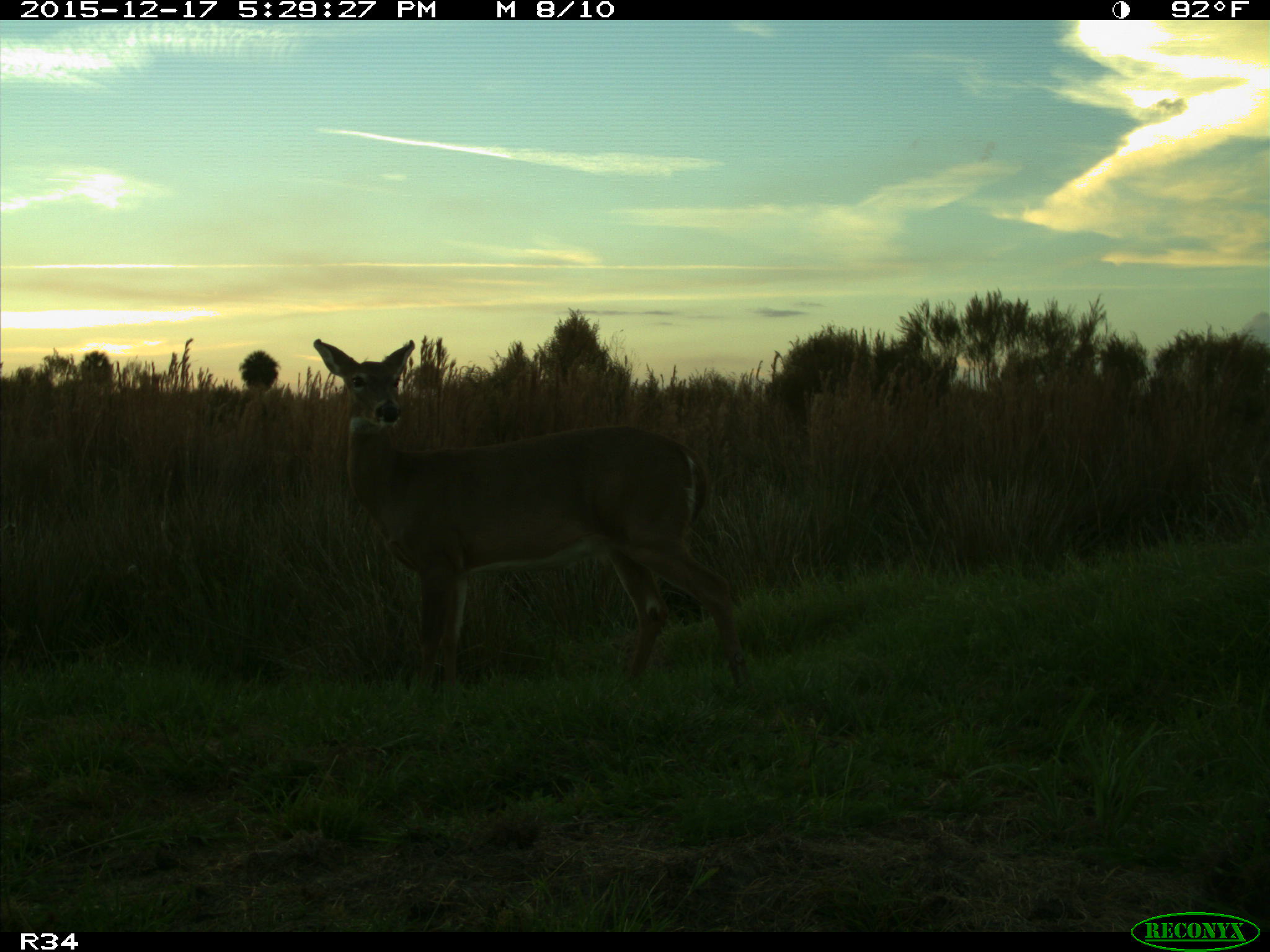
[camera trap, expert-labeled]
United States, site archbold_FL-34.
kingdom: Animalia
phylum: Chordata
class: Mammalia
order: Artiodactyla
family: Cervidae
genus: Odocoileus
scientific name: Odocoileus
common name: deer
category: unidentified deer